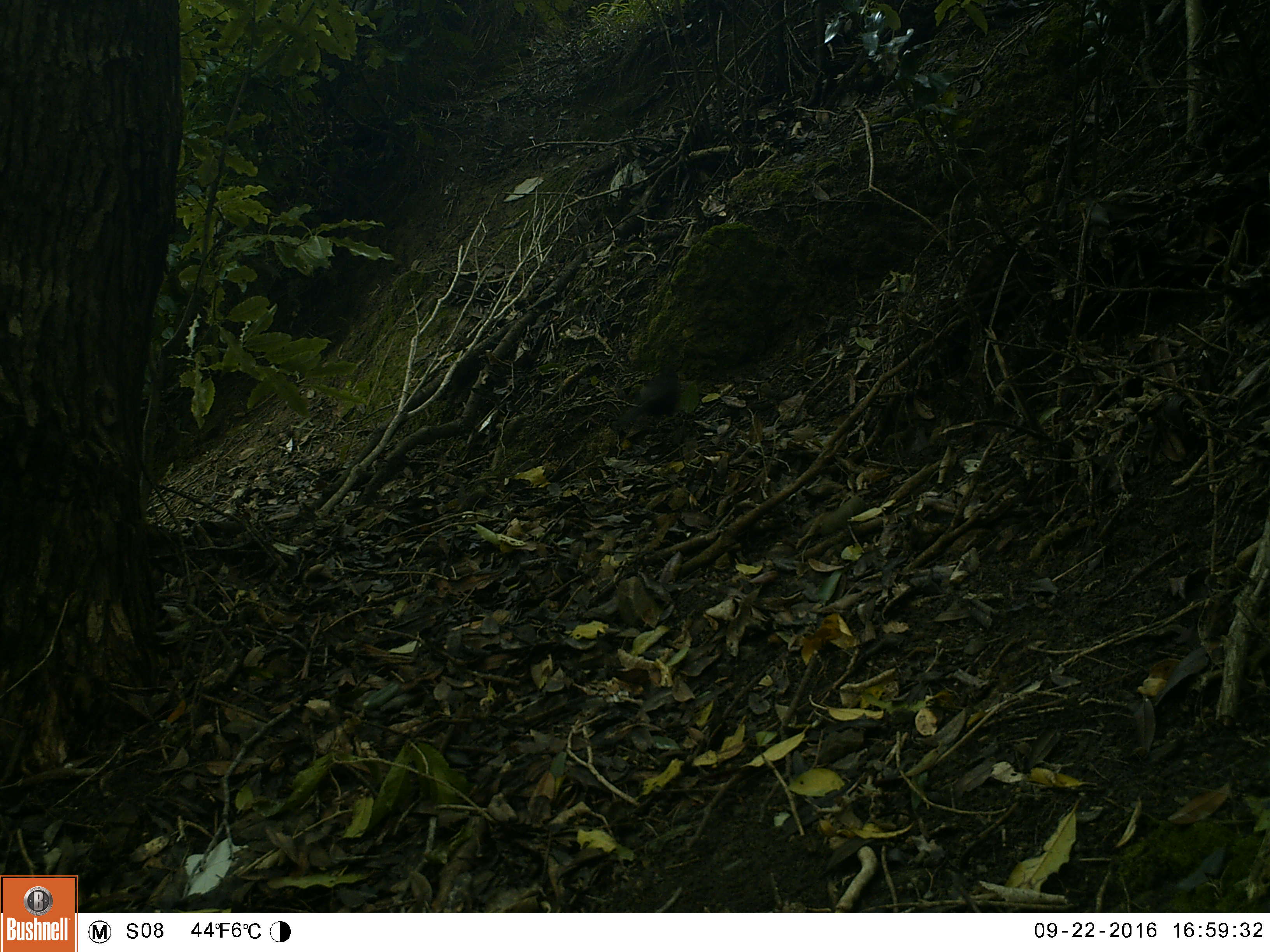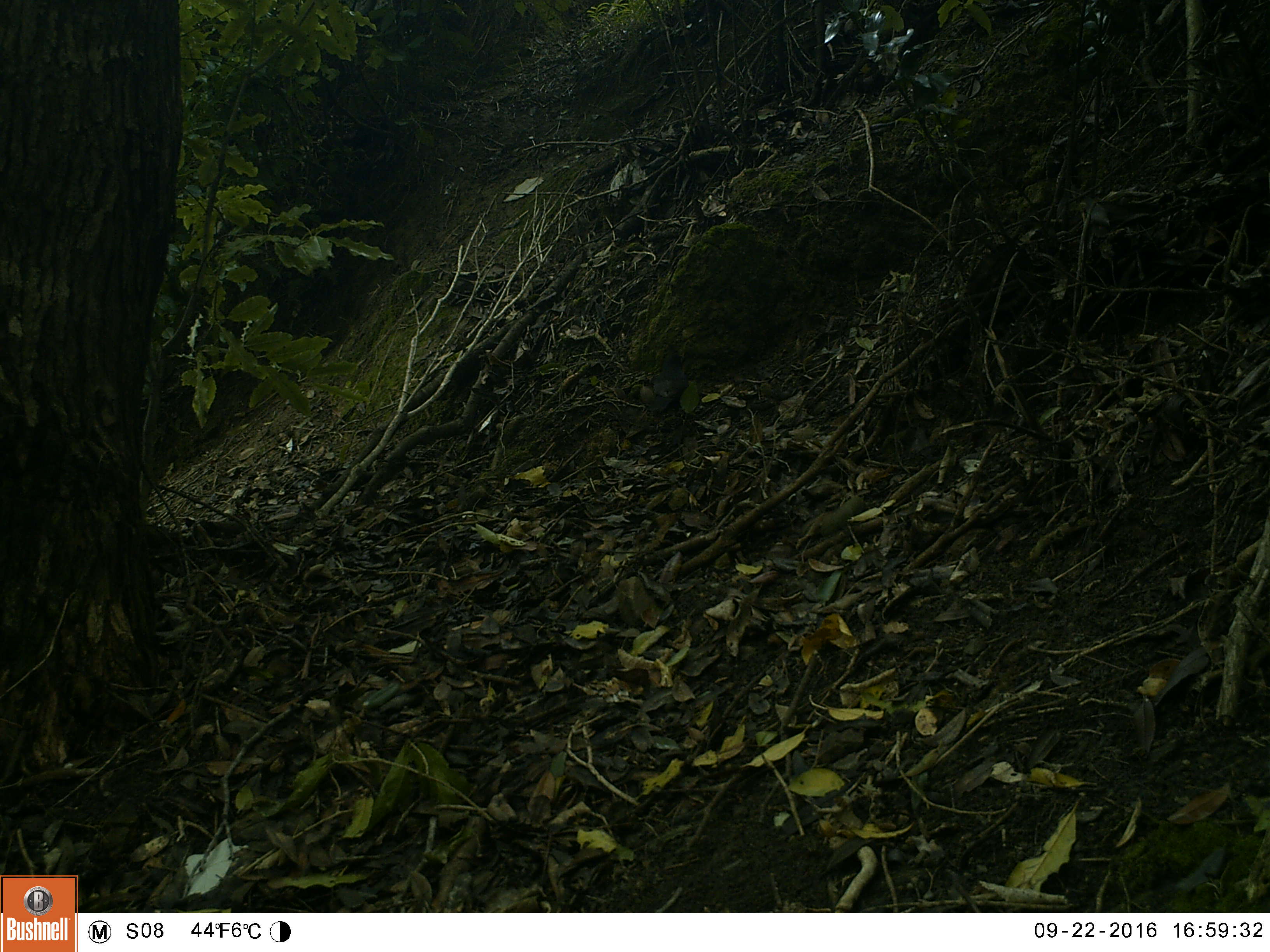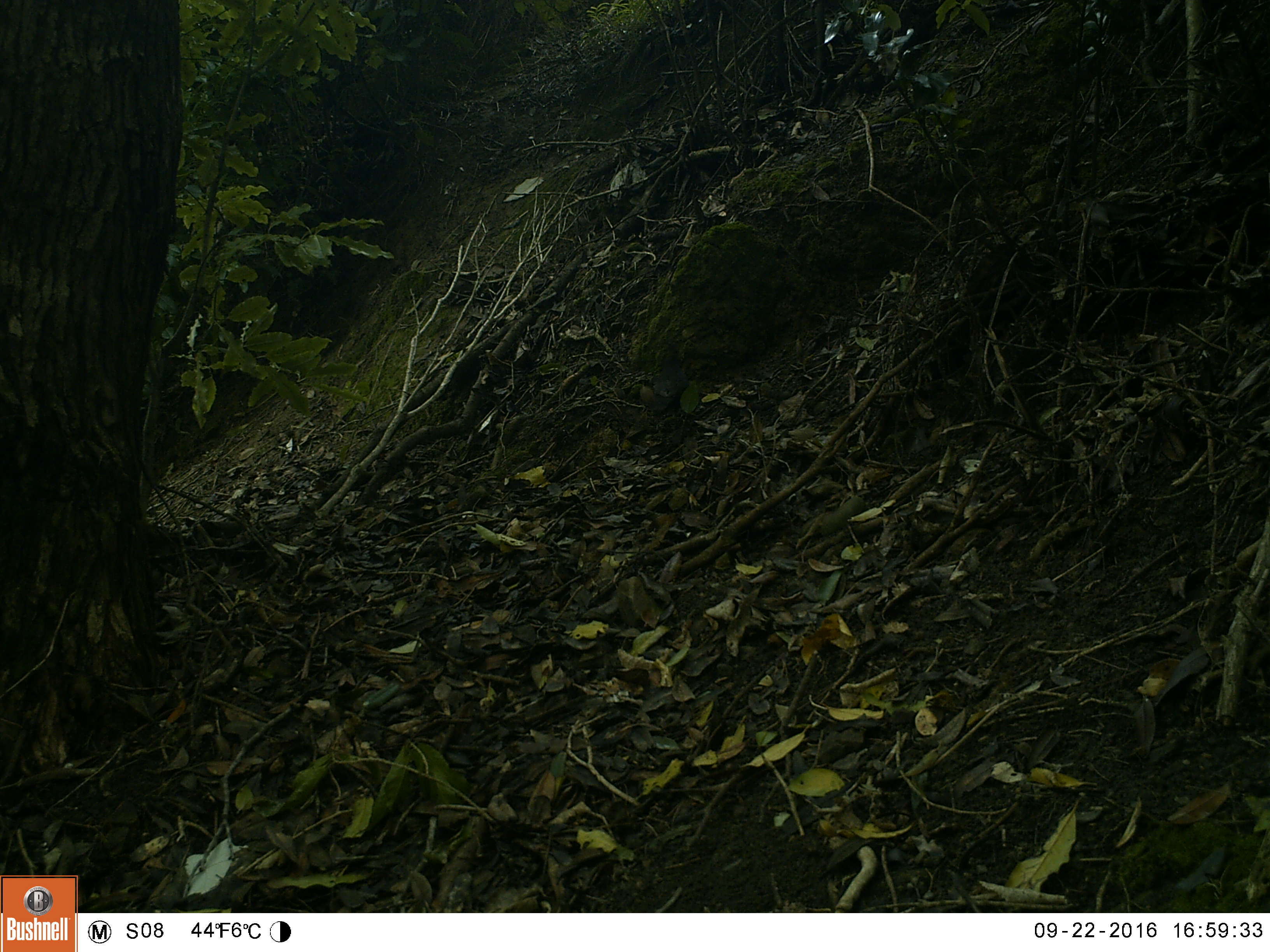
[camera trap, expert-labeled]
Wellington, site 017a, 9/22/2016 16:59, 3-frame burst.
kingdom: Animalia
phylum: Chordata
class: Aves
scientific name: Aves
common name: bird